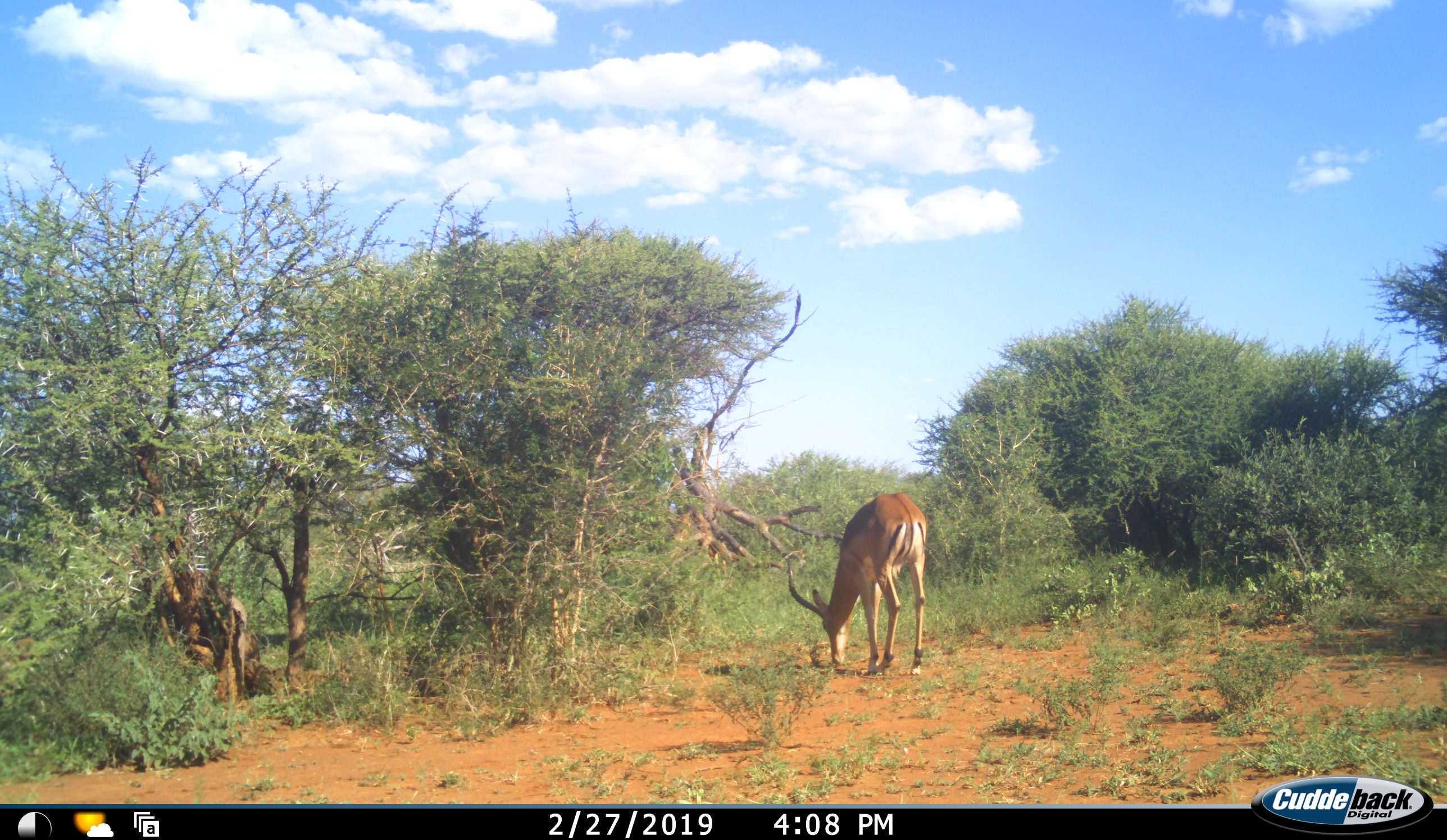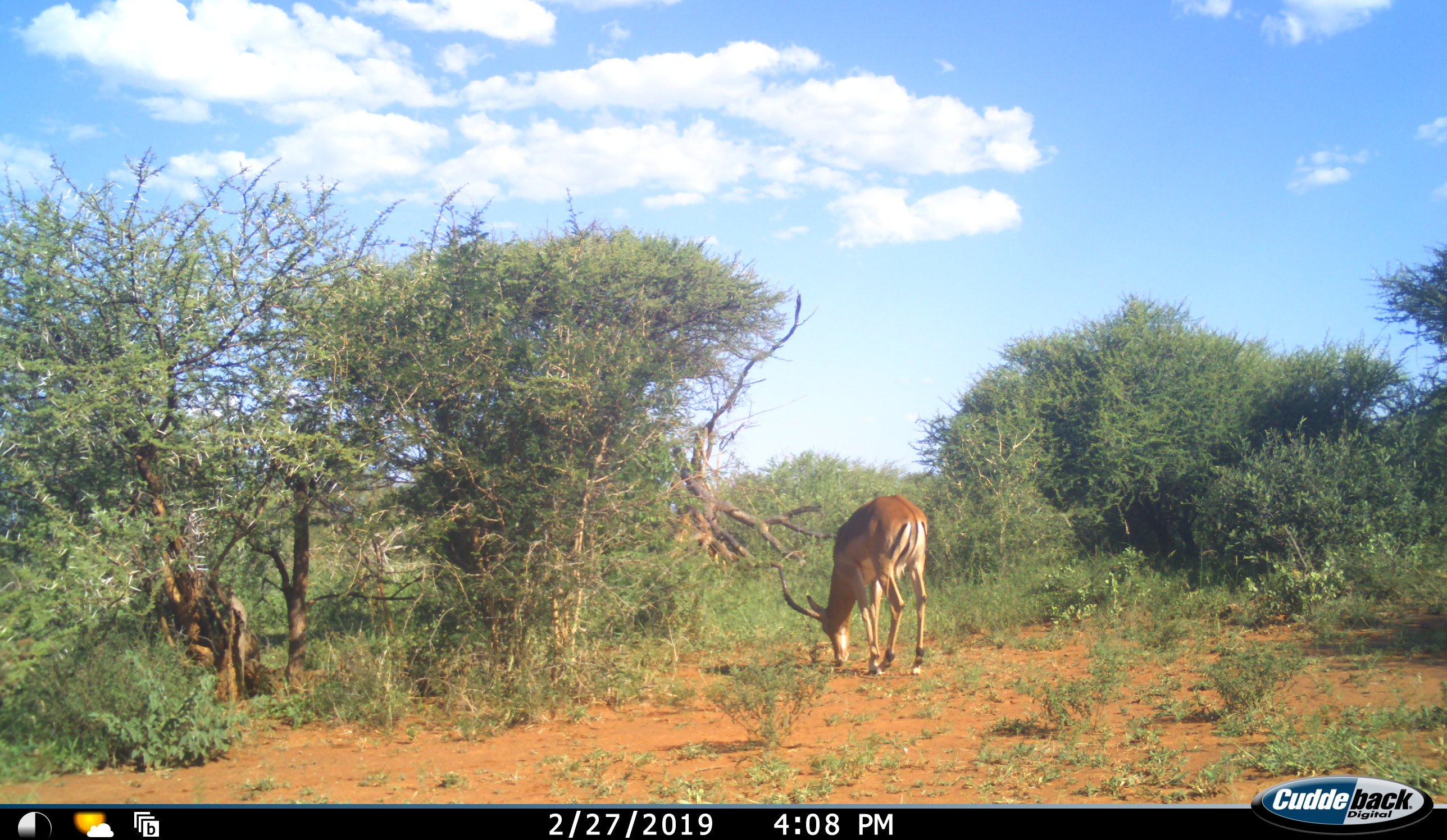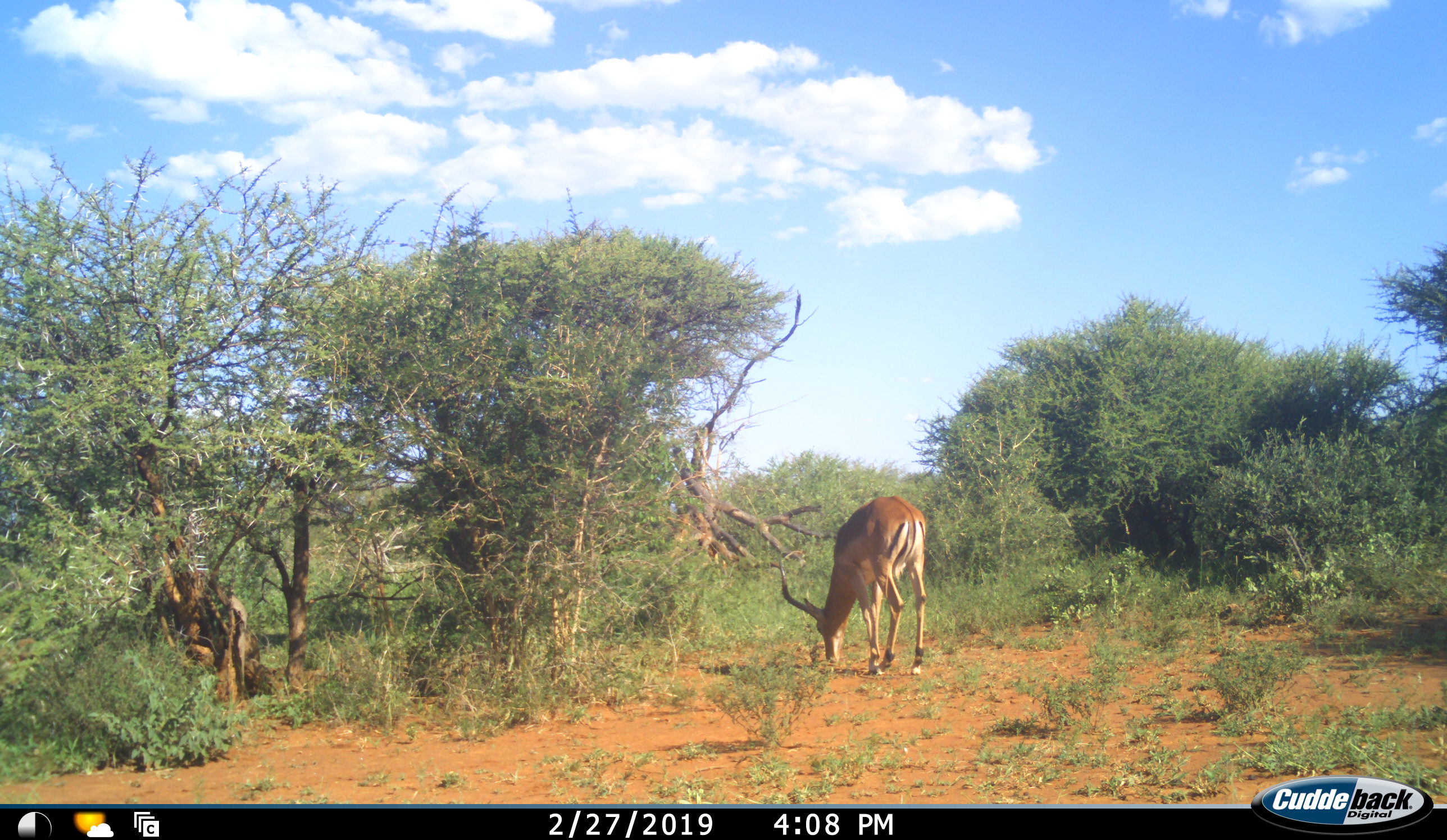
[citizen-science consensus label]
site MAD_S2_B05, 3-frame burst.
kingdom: Animalia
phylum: Chordata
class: Mammalia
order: Artiodactyla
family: Bovidae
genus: Aepyceros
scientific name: Aepyceros melampus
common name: impala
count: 1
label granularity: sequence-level